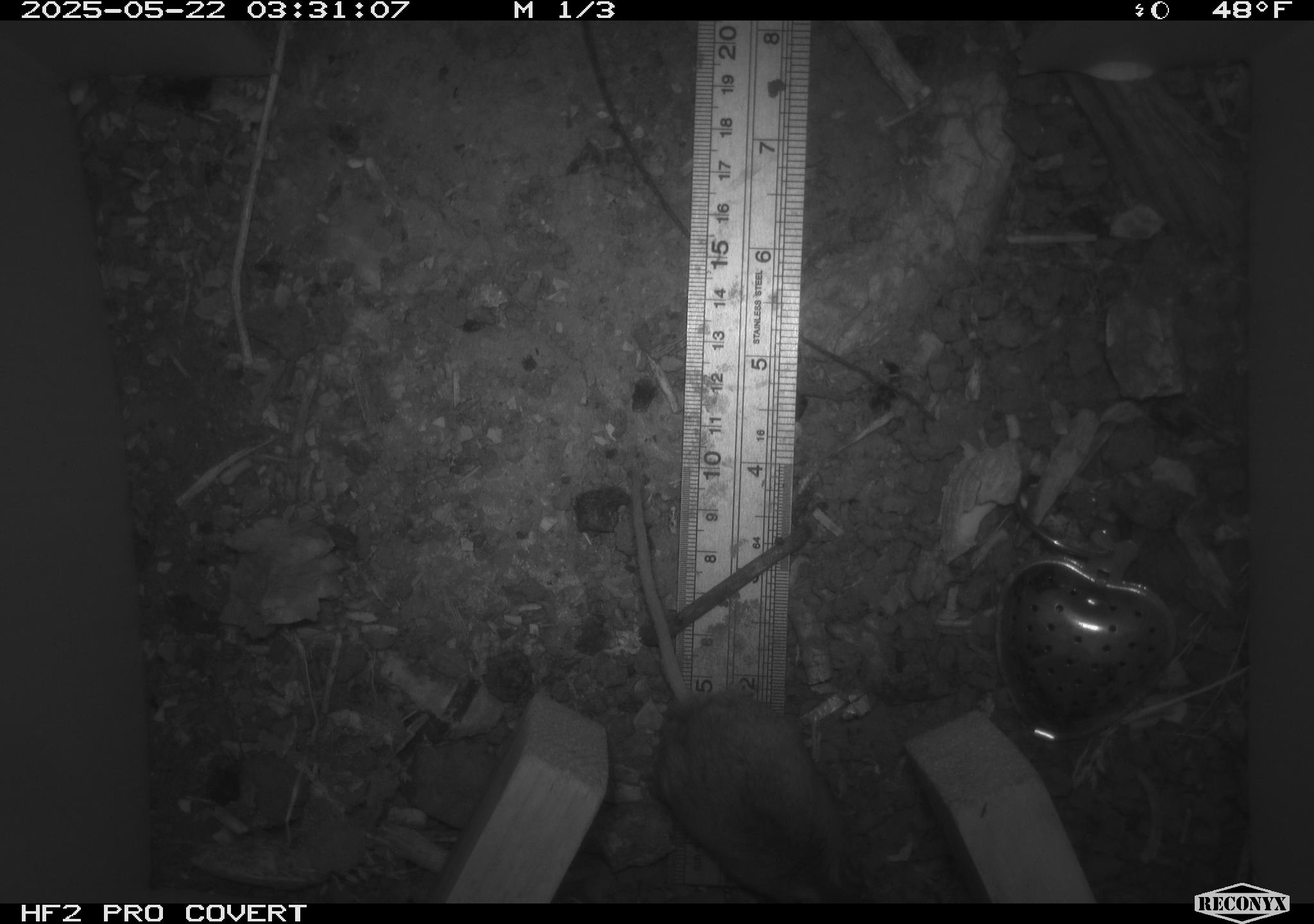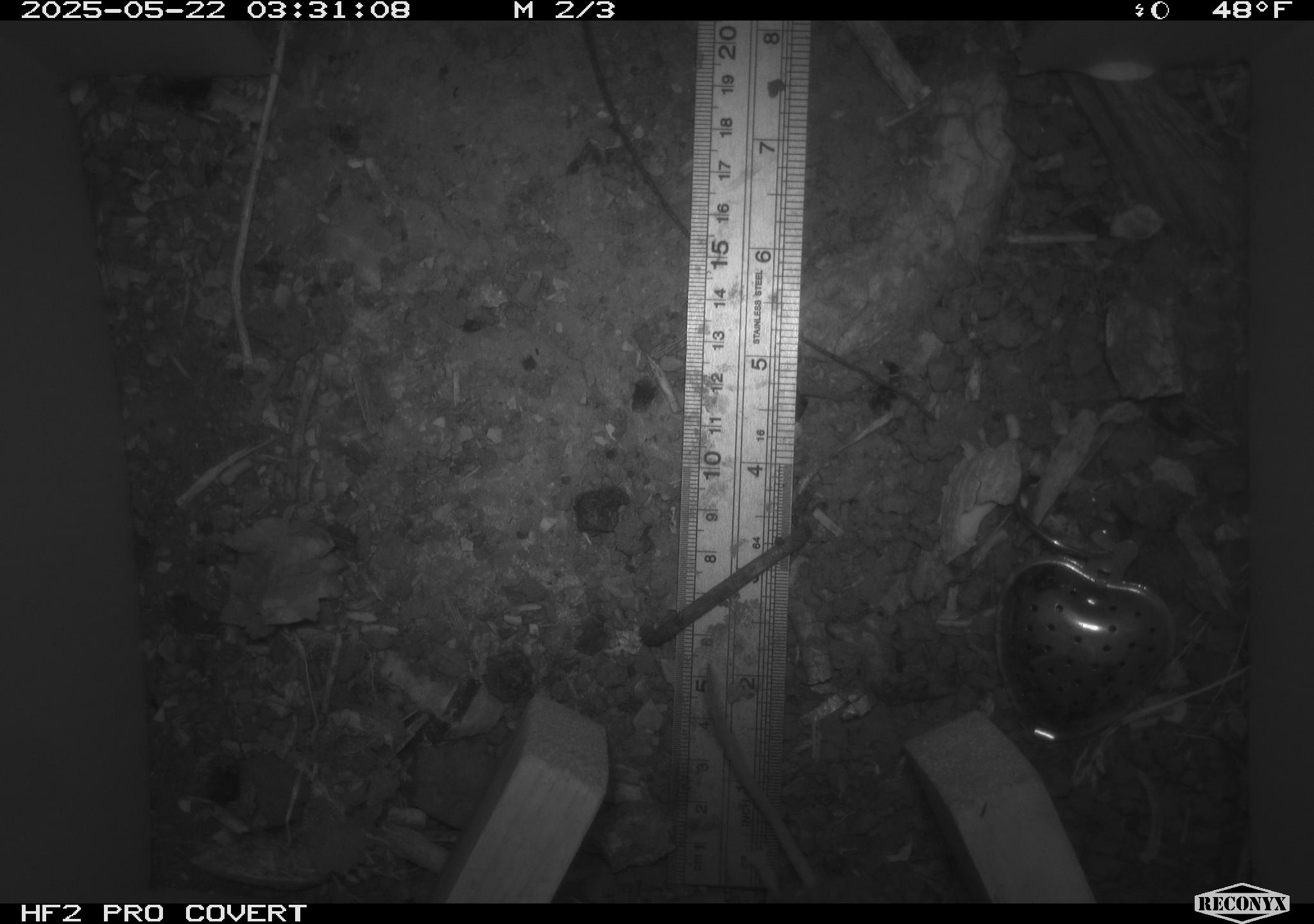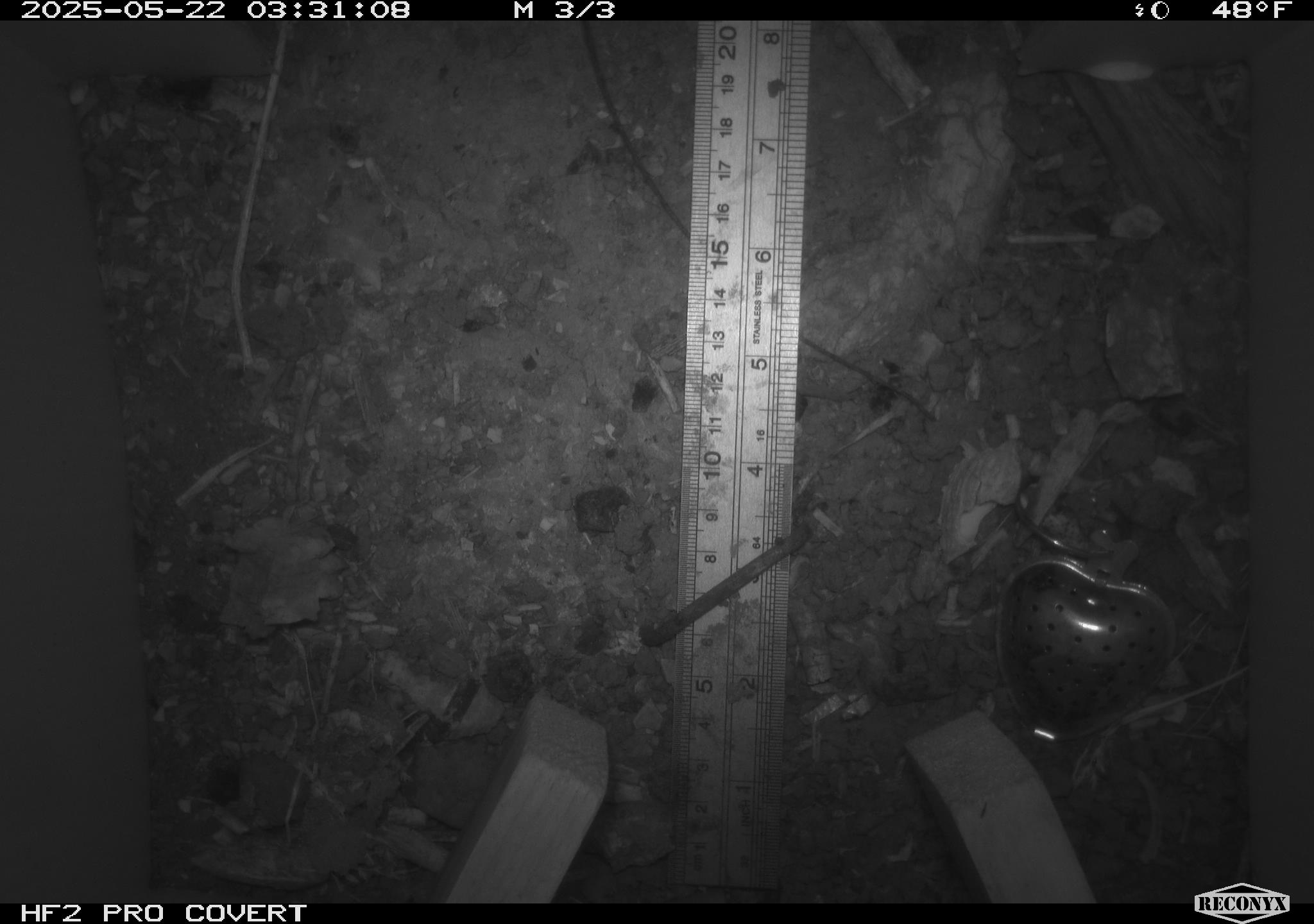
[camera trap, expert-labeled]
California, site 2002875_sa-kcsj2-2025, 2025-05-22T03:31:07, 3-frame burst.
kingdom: Animalia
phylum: Chordata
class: Mammalia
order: Rodentia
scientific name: Rodentia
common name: rodent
Rodent (Rodentia).